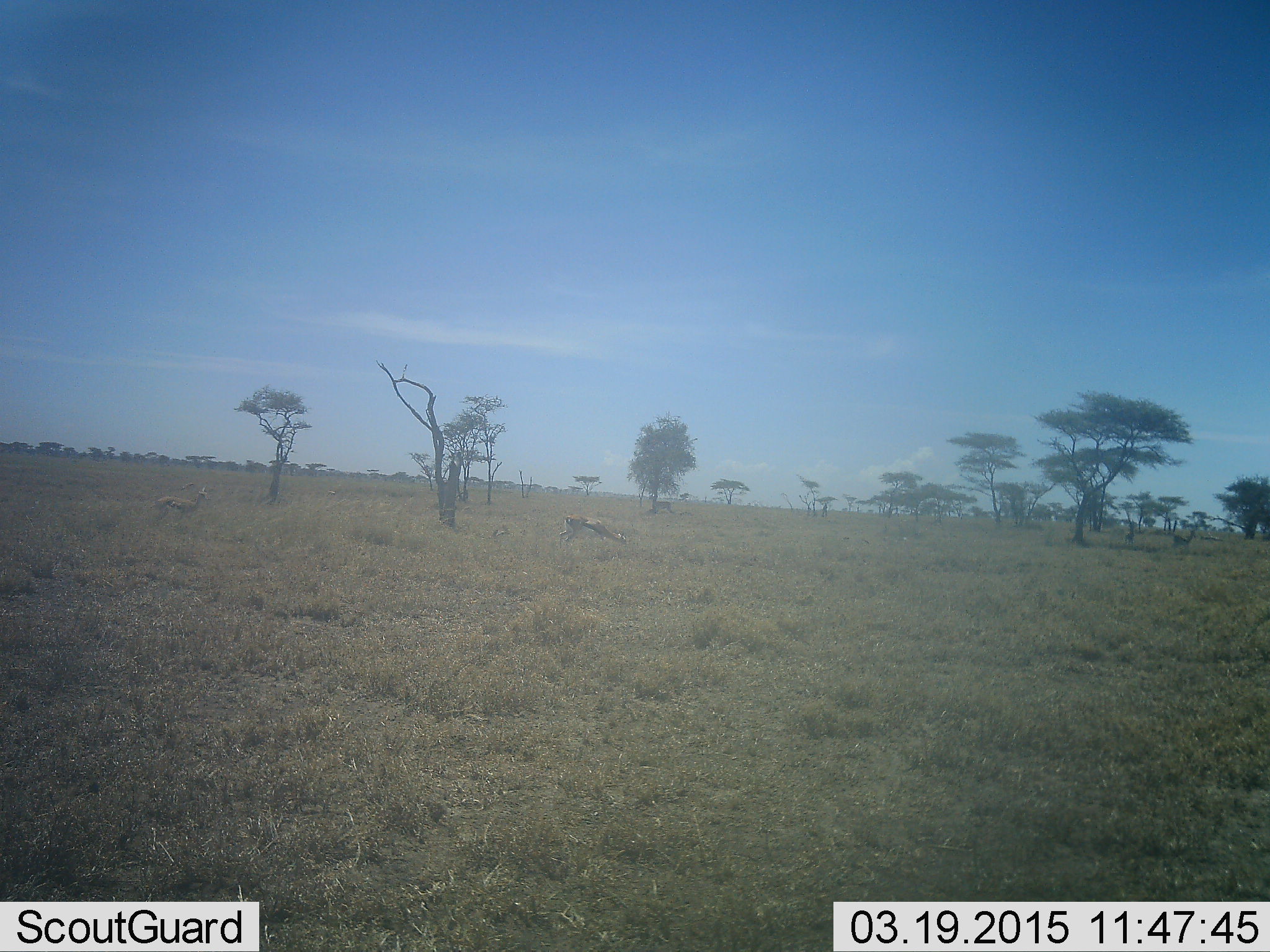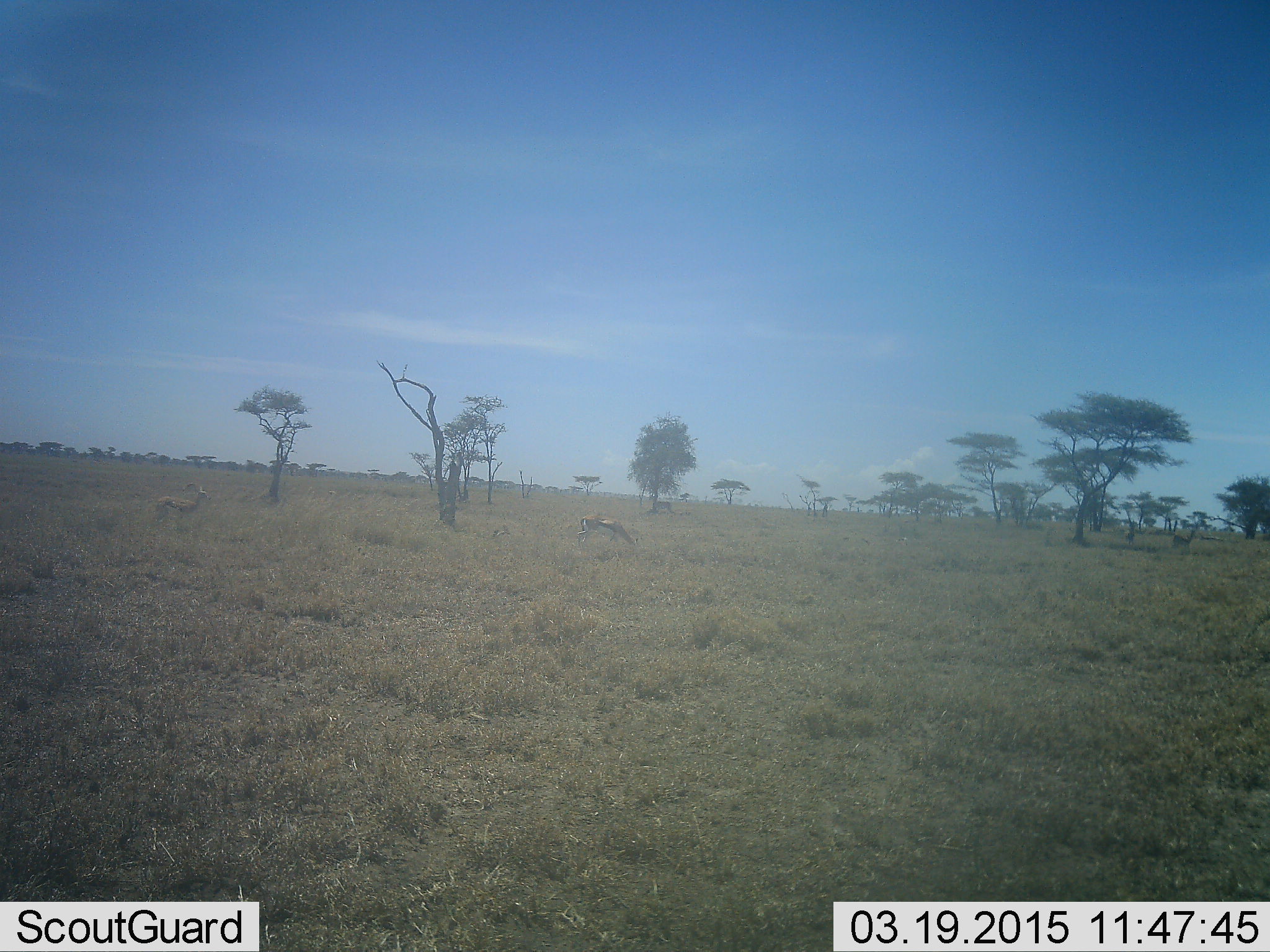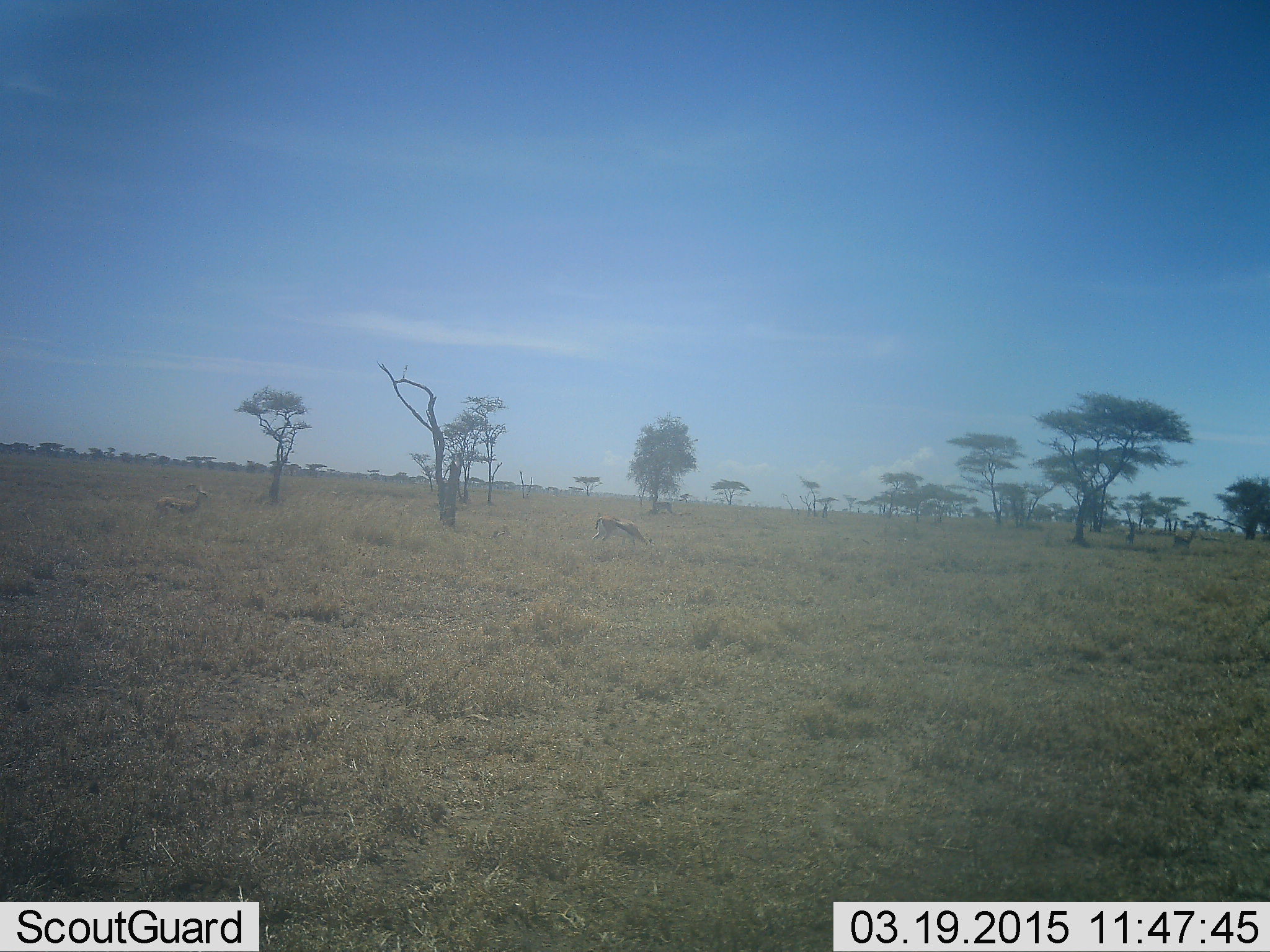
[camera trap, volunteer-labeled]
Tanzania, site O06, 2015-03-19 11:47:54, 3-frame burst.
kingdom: Animalia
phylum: Chordata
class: Mammalia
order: Artiodactyla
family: Bovidae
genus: Eudorcas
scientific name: Eudorcas thomsonii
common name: thomson's gazelle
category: gazellethomsons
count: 2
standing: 80%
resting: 0%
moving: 50%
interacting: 0%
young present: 0%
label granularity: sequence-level